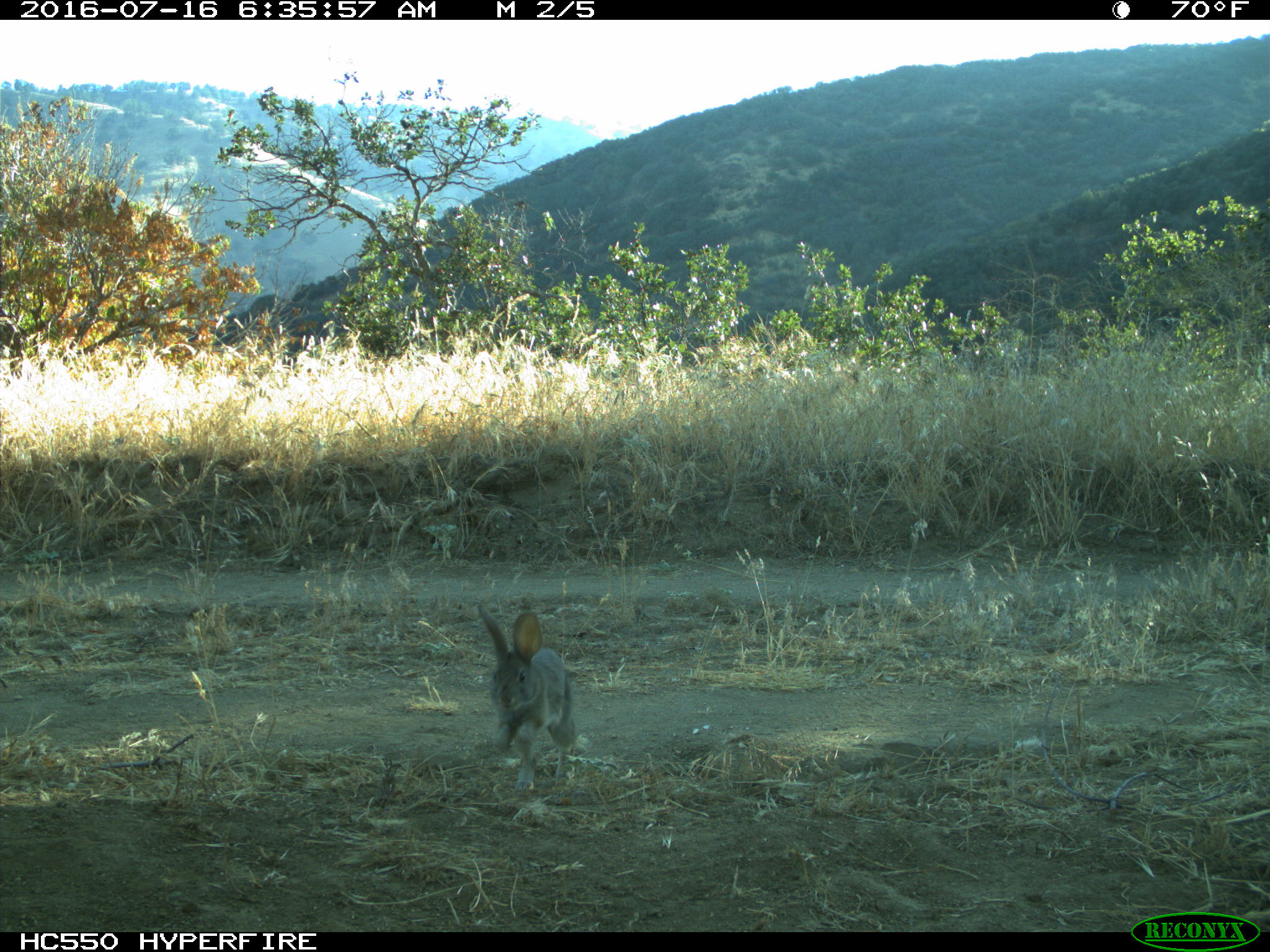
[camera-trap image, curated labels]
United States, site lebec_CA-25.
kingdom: Animalia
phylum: Chordata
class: Mammalia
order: Lagomorpha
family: Leporidae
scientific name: Leporidae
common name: rabbits and hares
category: unidentified rabbit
Unidentified rabbit (rabbits and hares) (Leporidae).